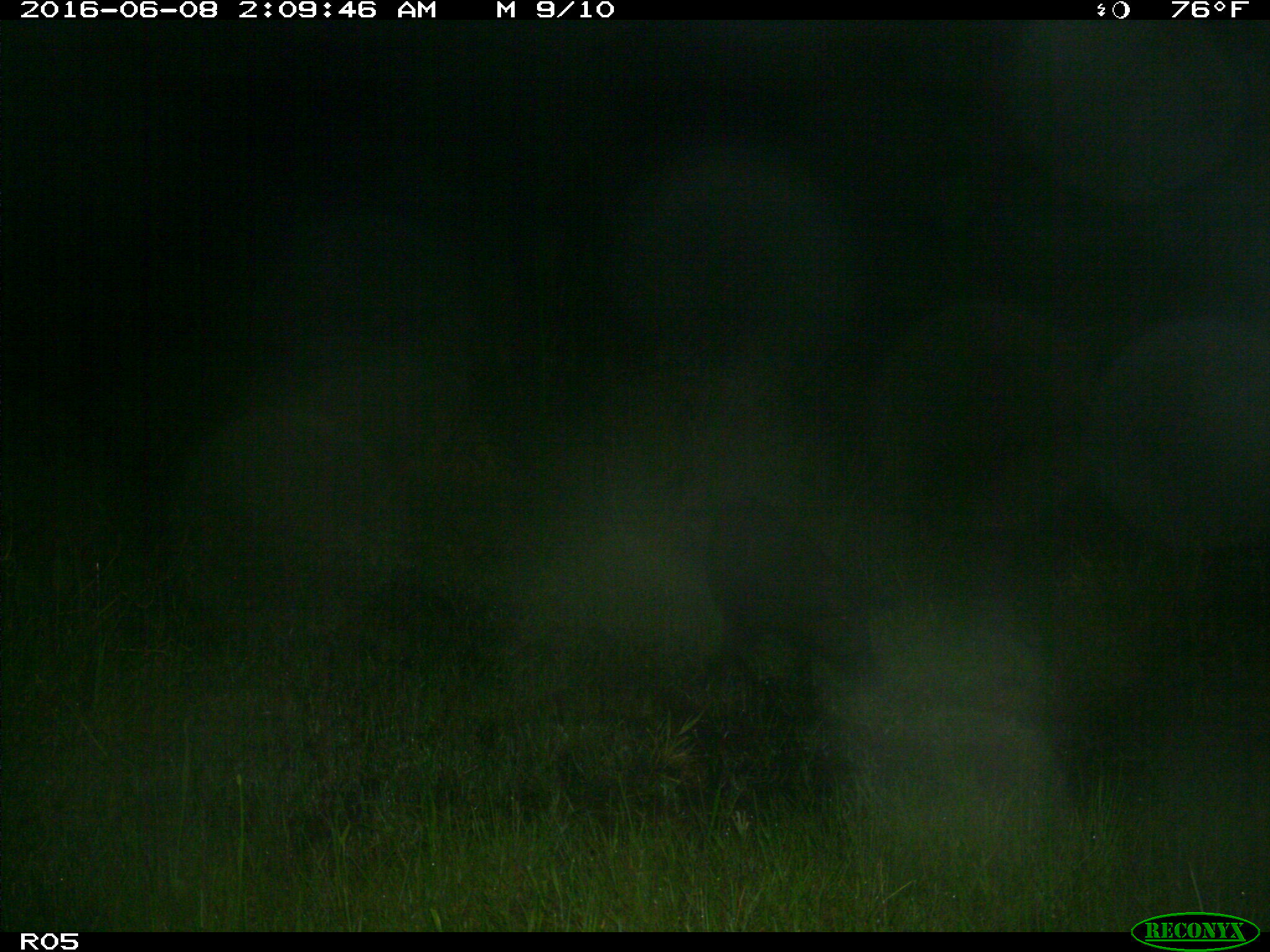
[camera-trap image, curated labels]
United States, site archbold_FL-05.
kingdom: Animalia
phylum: Chordata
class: Mammalia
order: Artiodactyla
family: Suidae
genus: Sus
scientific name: Sus scrofa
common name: wild boar